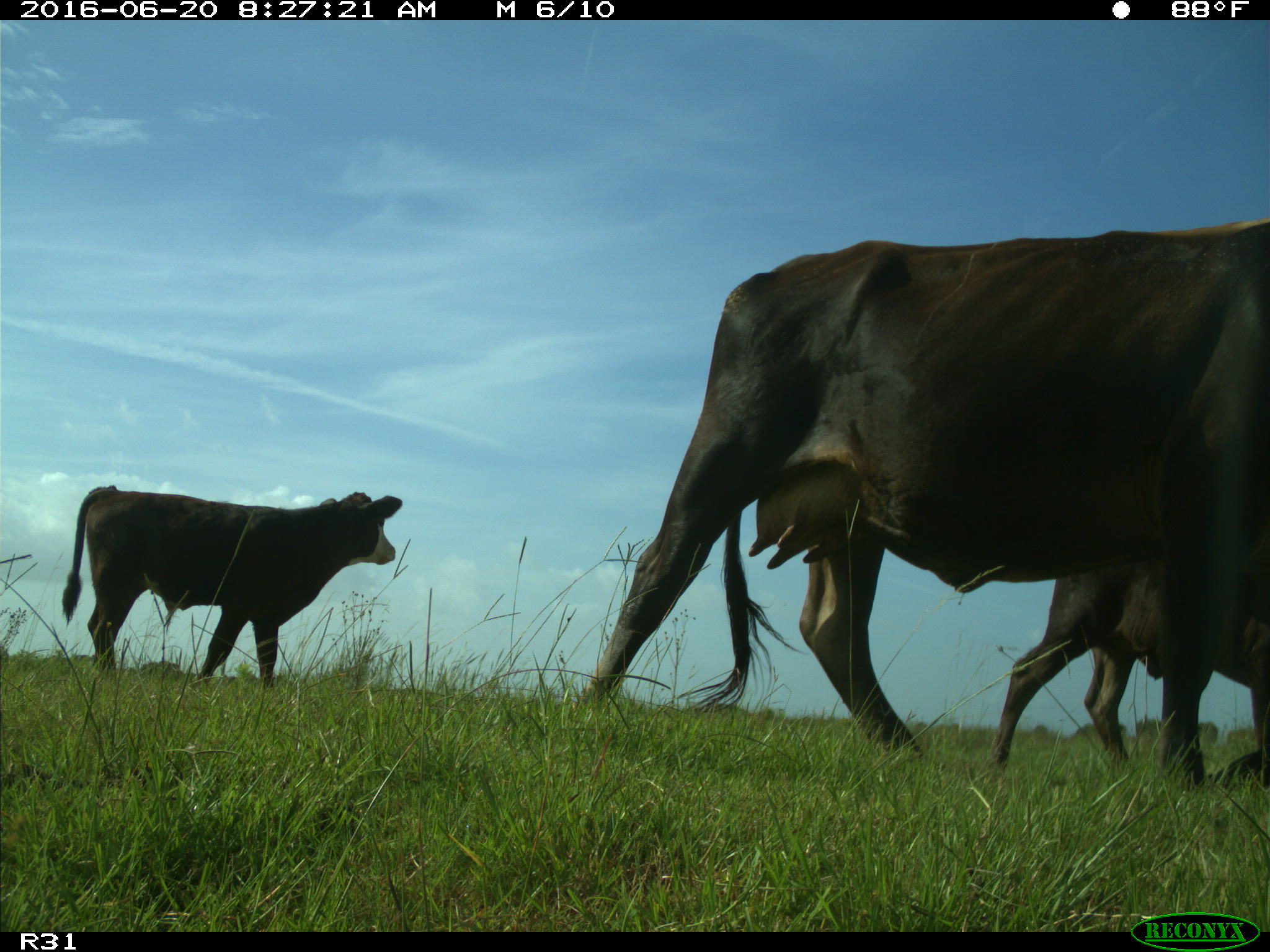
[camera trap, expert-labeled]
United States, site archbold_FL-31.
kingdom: Animalia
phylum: Chordata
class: Mammalia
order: Artiodactyla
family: Bovidae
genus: Bos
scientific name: Bos taurus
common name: domestic cow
Bos taurus (domestic cow).